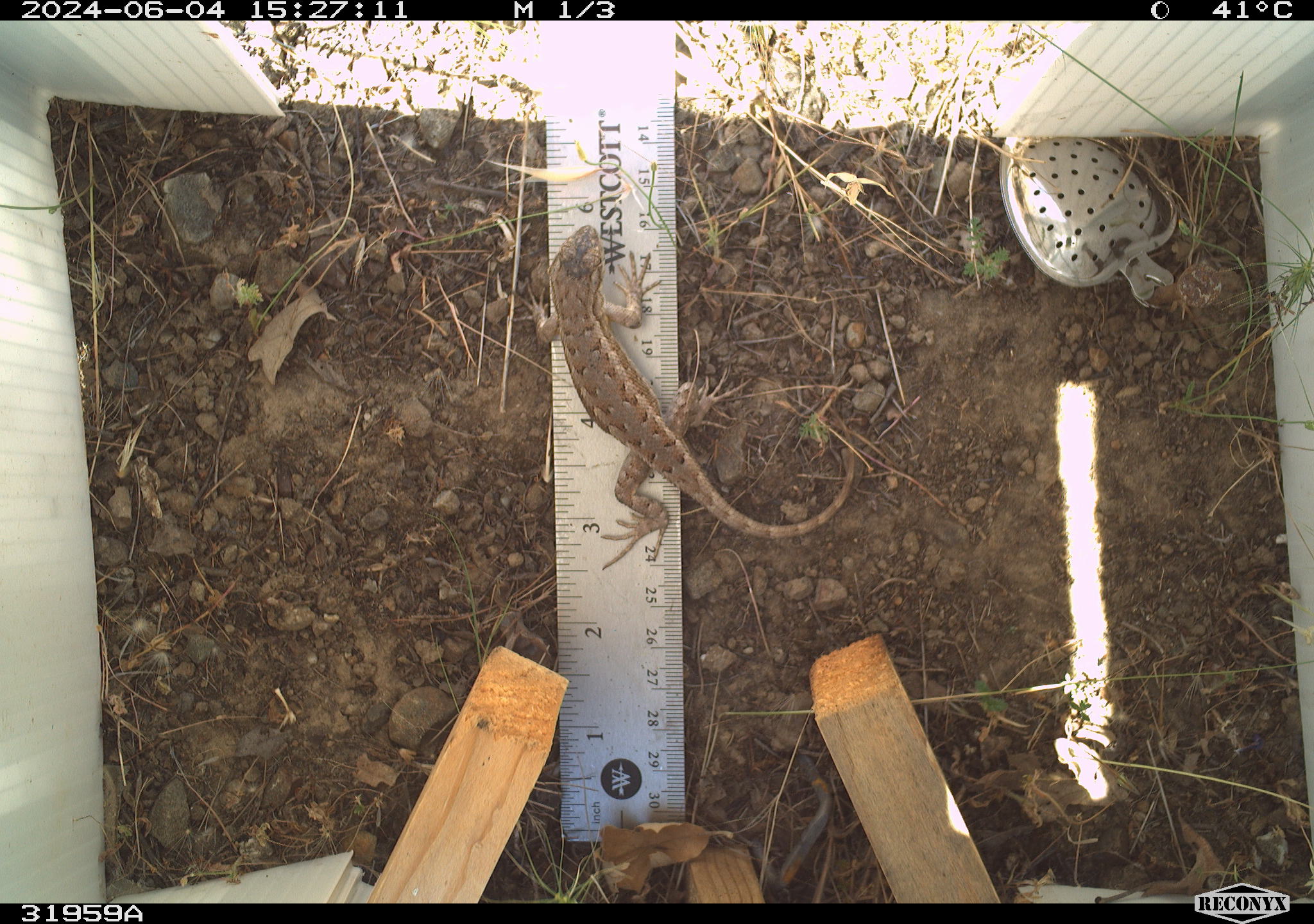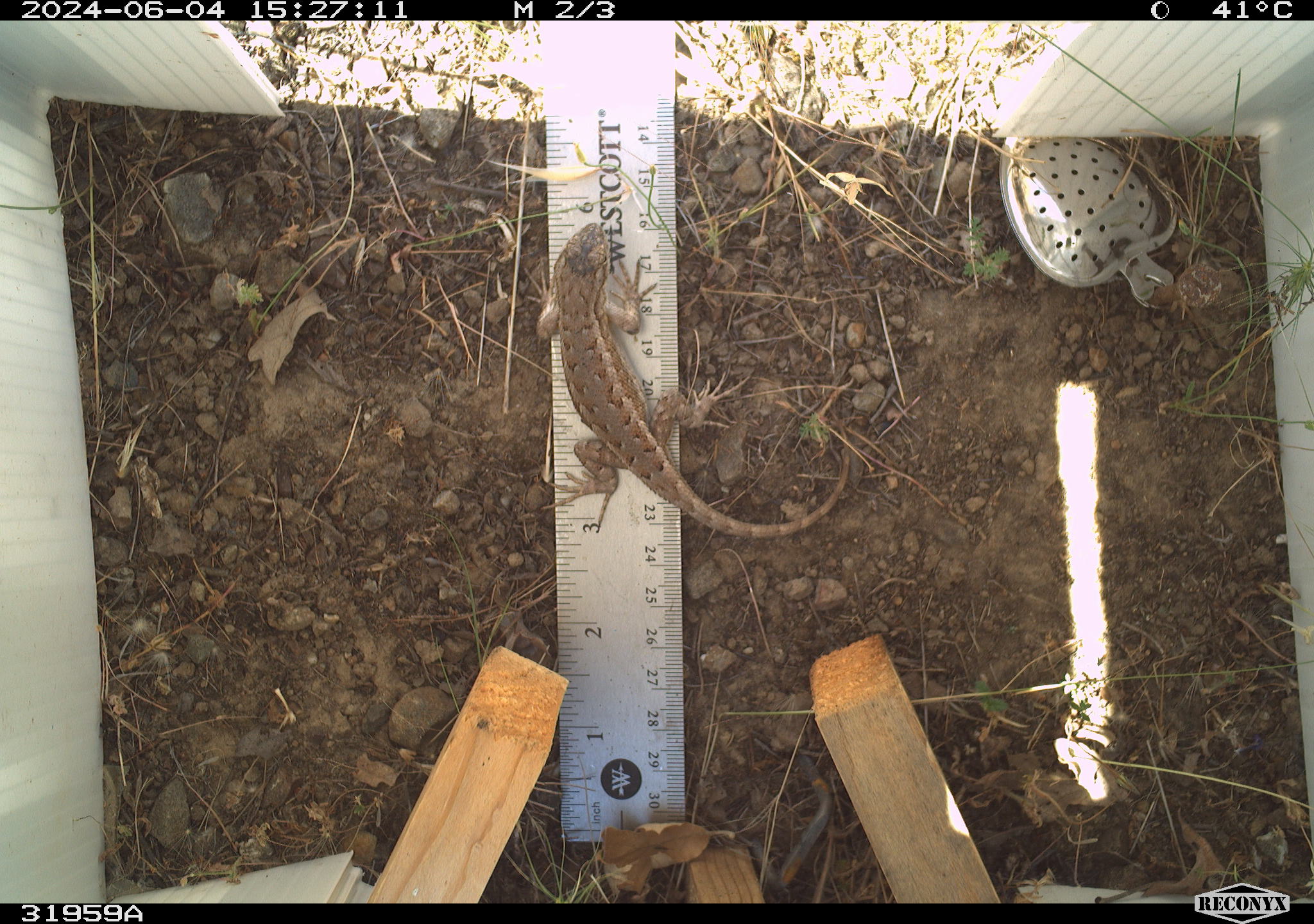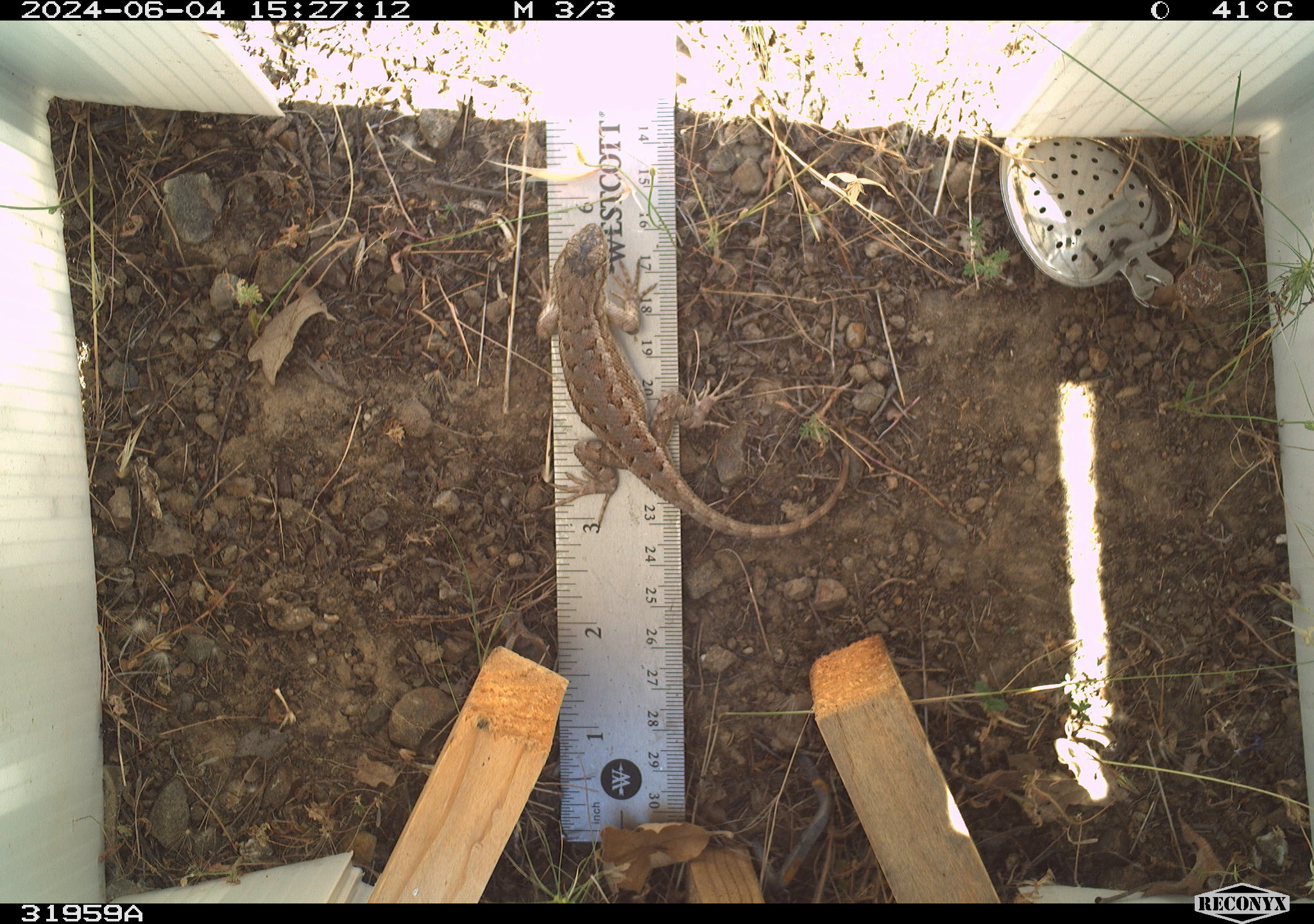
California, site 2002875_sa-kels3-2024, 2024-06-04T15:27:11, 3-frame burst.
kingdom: Animalia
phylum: Chordata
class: Reptilia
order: Squamata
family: Phrynosomatidae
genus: Sceloporus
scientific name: Sceloporus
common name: spiny lizards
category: sceloporus species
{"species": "sceloporus species (spiny lizards) (Sceloporus)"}